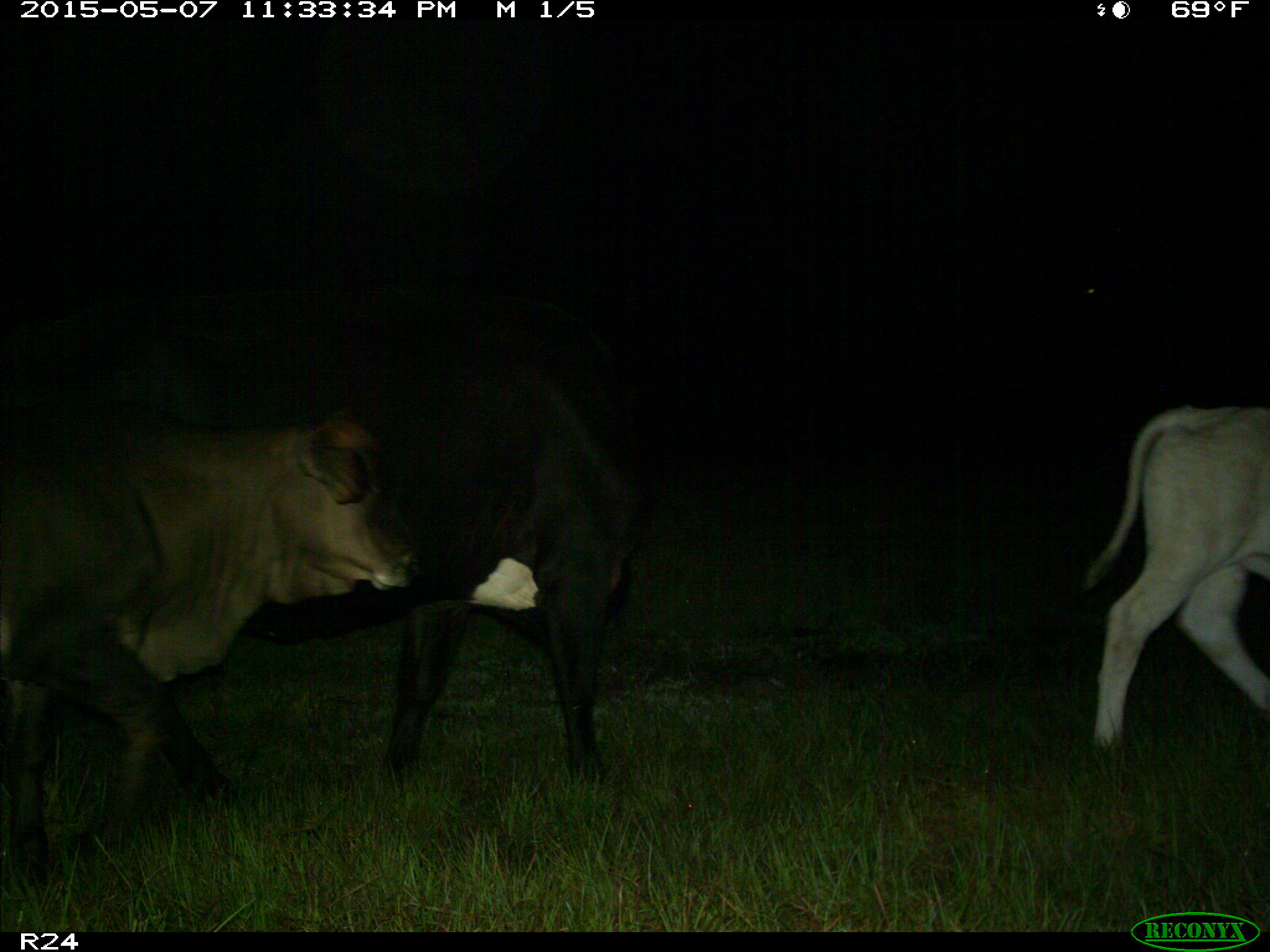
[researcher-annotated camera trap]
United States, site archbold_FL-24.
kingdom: Animalia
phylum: Chordata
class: Mammalia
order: Artiodactyla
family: Bovidae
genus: Bos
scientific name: Bos taurus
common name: domestic cow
Bos taurus (domestic cow).